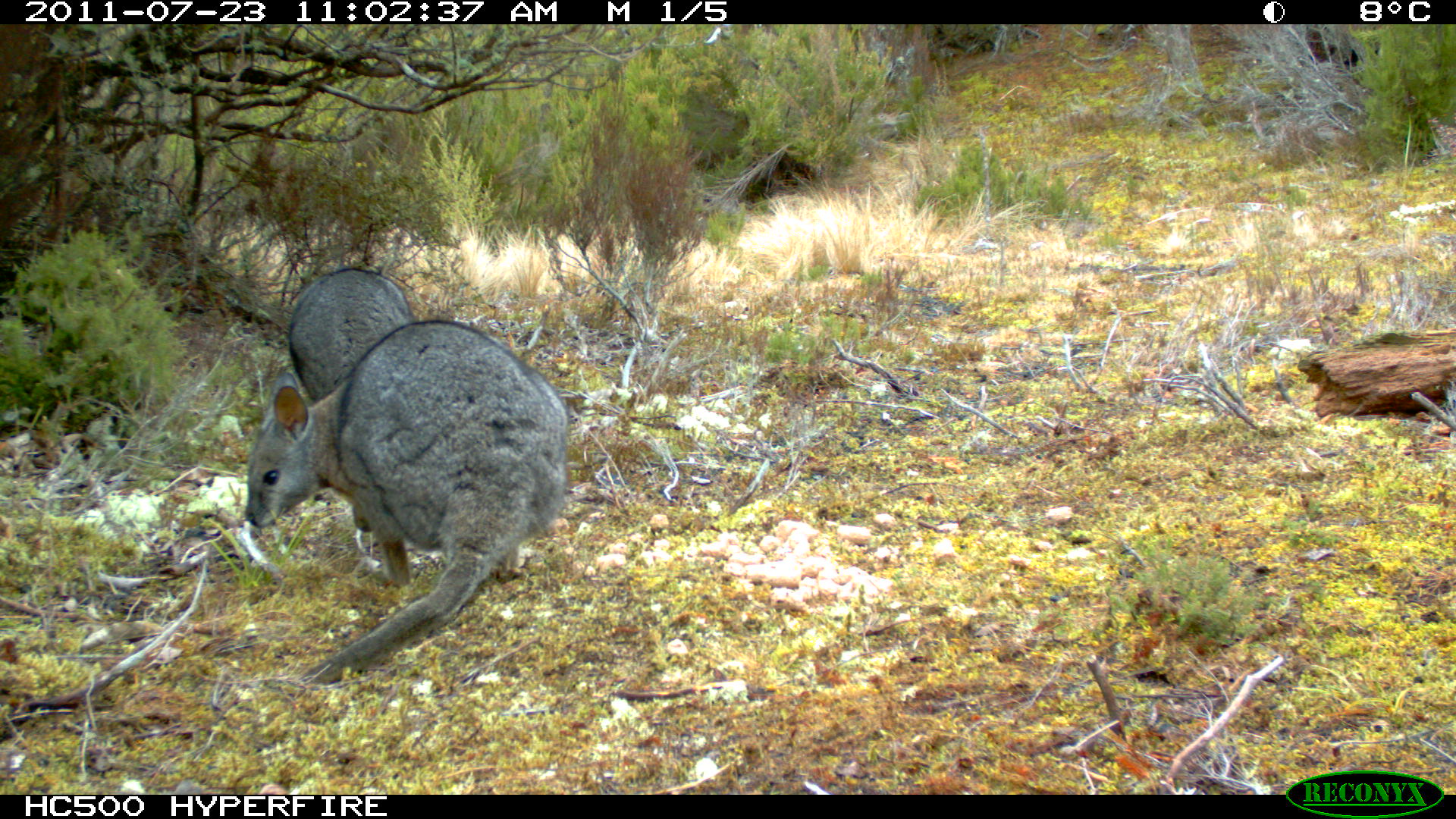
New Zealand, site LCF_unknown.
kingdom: Animalia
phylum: Chordata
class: Mammalia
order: Diprotodontia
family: Macropodidae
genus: Notamacropus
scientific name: Notamacropus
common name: wallaby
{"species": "wallaby (Notamacropus)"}